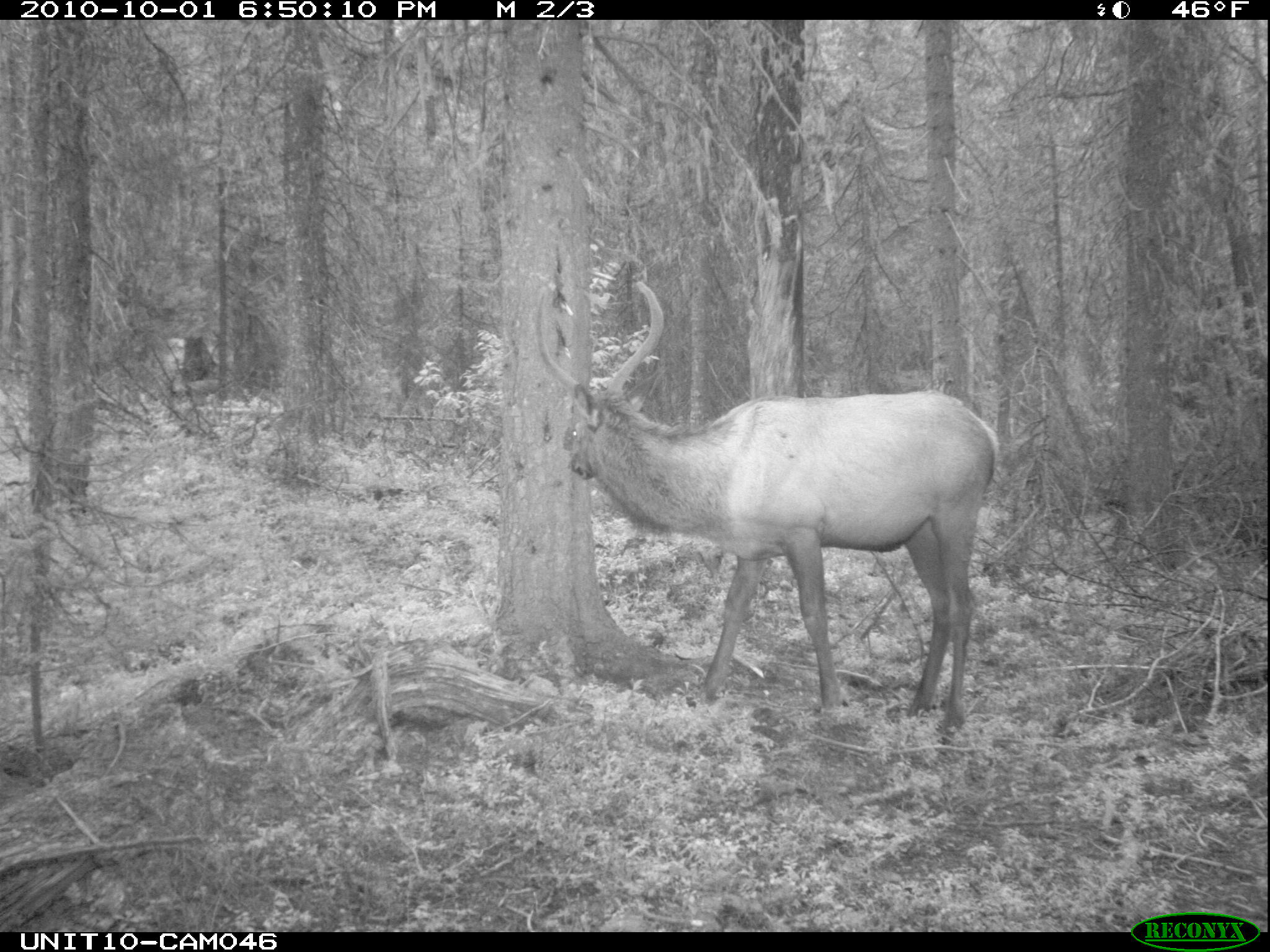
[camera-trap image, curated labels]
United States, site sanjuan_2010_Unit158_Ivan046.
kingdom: Animalia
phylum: Chordata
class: Mammalia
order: Artiodactyla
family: Cervidae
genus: Cervus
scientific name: Cervus elaphus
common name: red deer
Cervus elaphus (red deer).